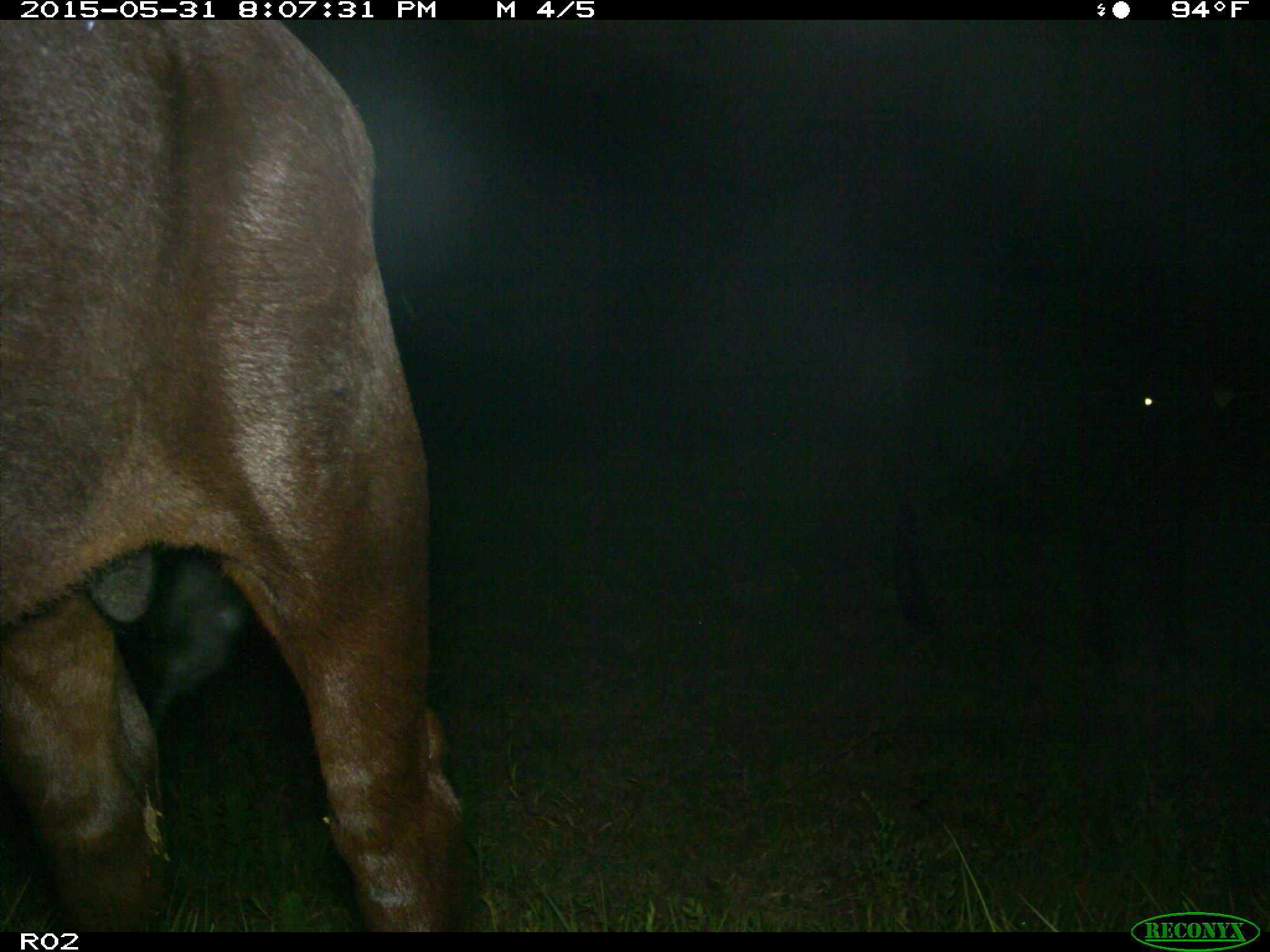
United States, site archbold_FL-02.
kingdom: Animalia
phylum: Chordata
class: Mammalia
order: Artiodactyla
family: Bovidae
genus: Bos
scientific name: Bos taurus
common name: domestic cow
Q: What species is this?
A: Bos taurus (domestic cow).